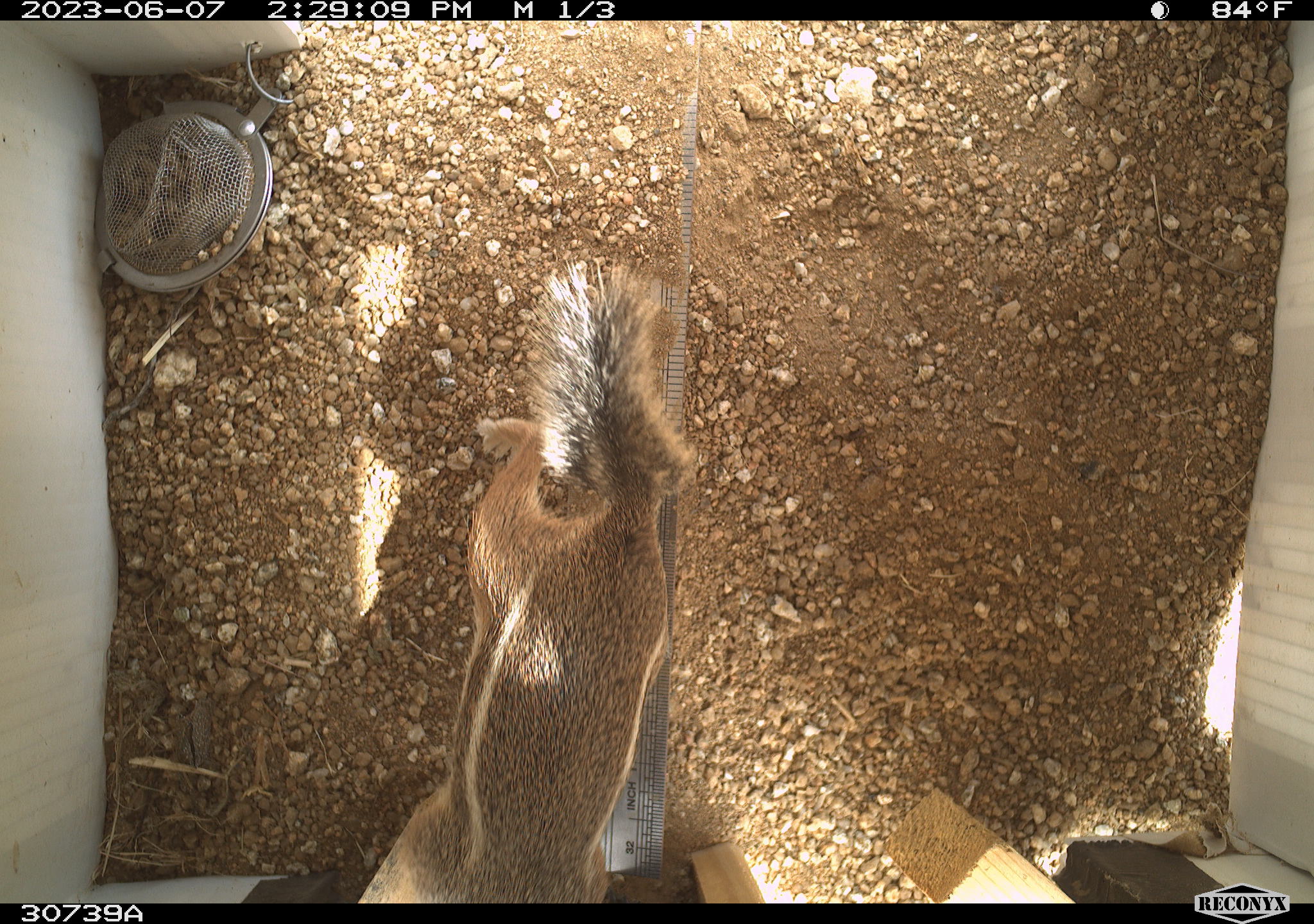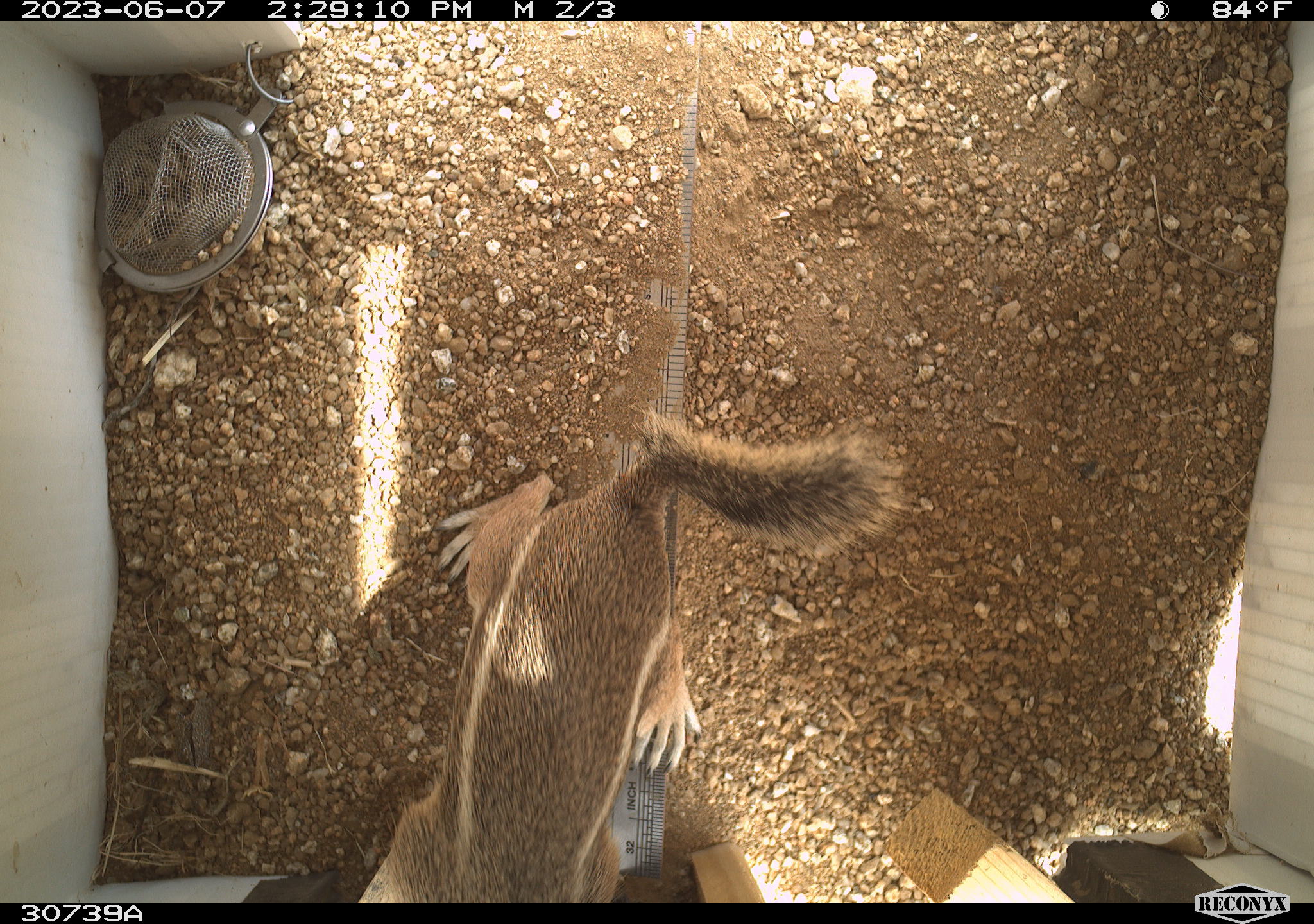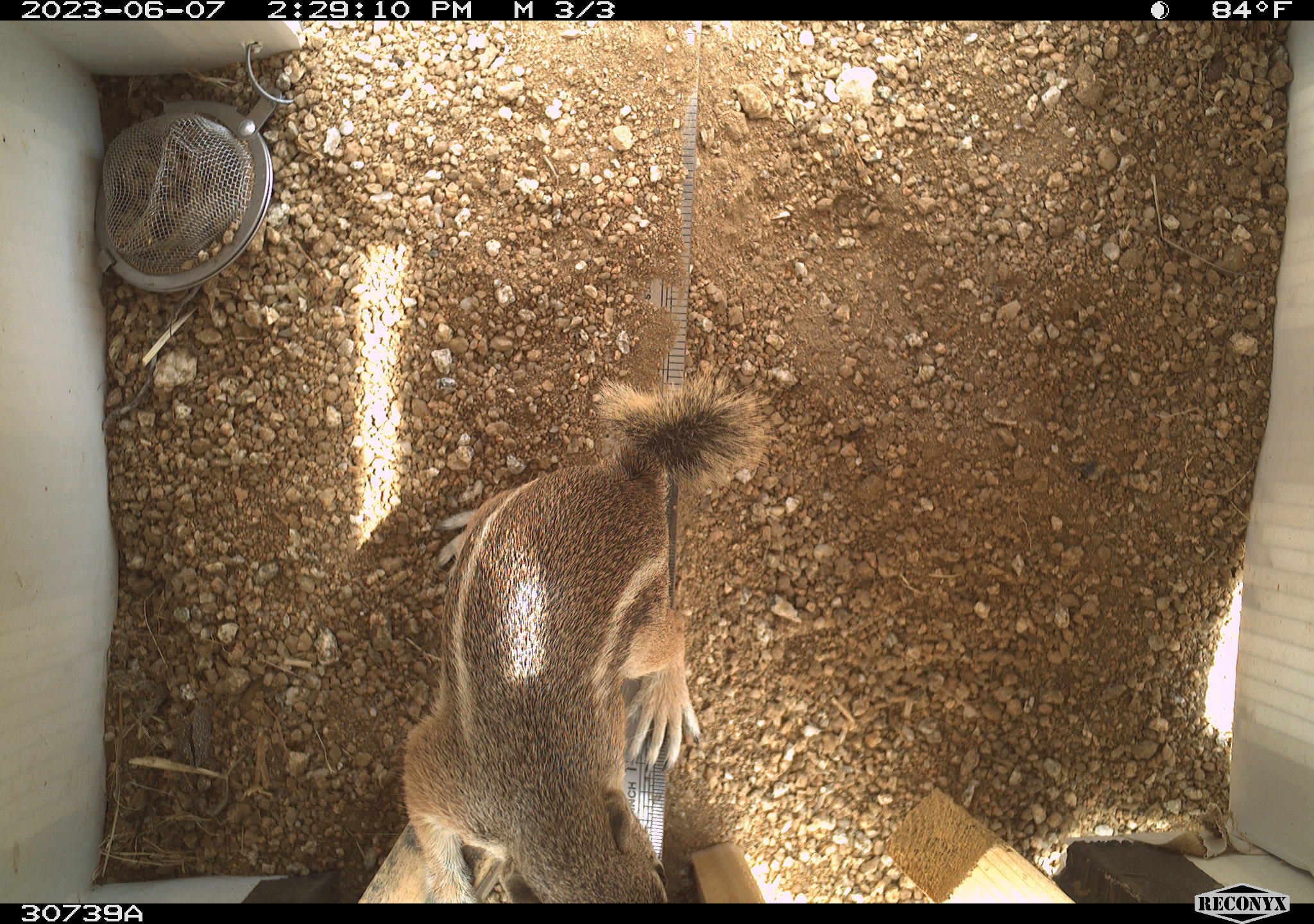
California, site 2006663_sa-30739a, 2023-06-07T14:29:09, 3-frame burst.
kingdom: Animalia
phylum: Chordata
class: Mammalia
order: Rodentia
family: Sciuridae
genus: Ammospermophilus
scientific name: Ammospermophilus leucurus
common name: white-tailed antelope squirrel